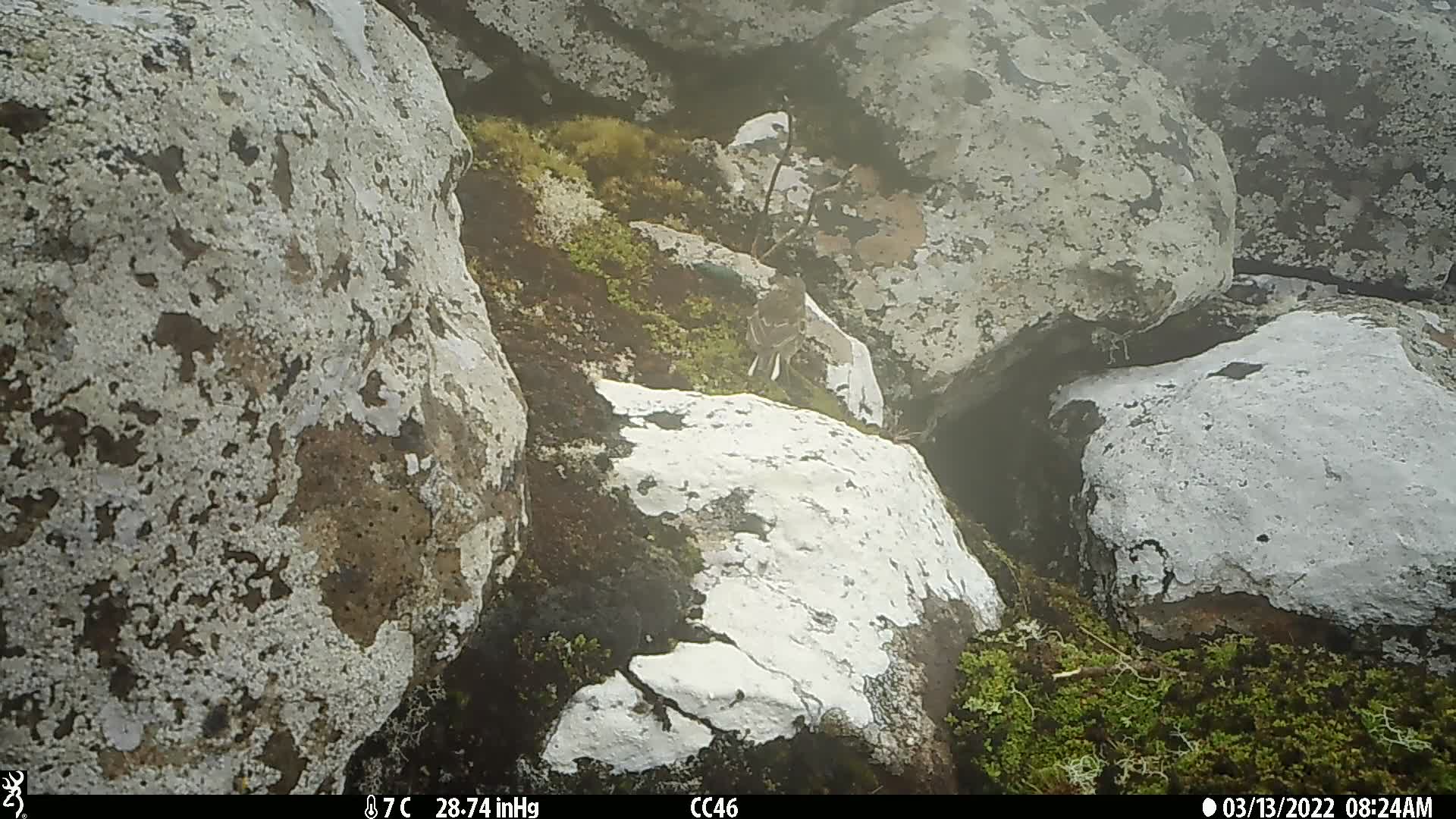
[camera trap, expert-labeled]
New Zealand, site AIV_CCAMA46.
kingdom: Animalia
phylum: Chordata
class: Aves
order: Passeriformes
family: Motacillidae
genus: Anthus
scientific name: Anthus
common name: pipit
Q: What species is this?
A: Pipit (Anthus).